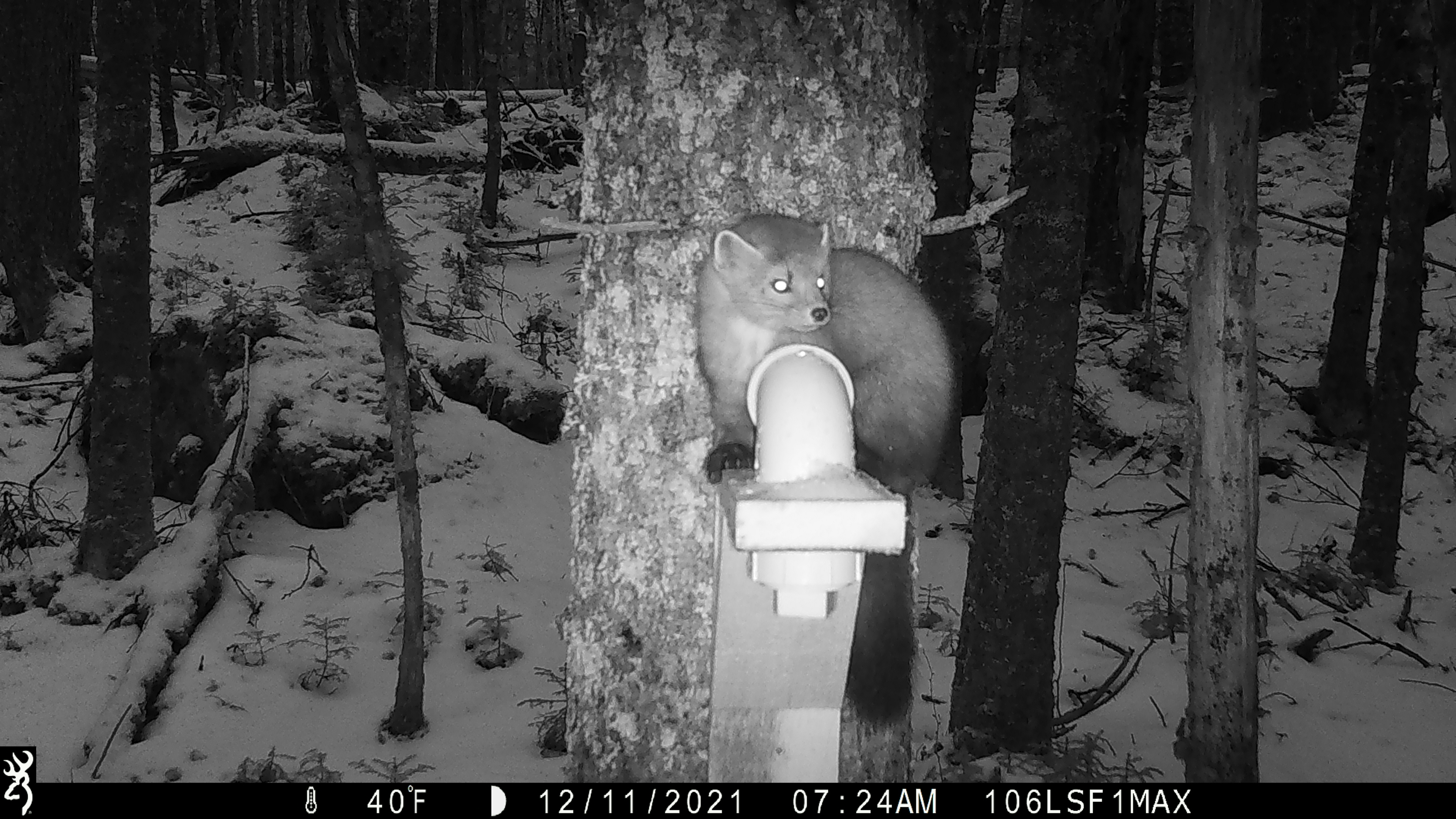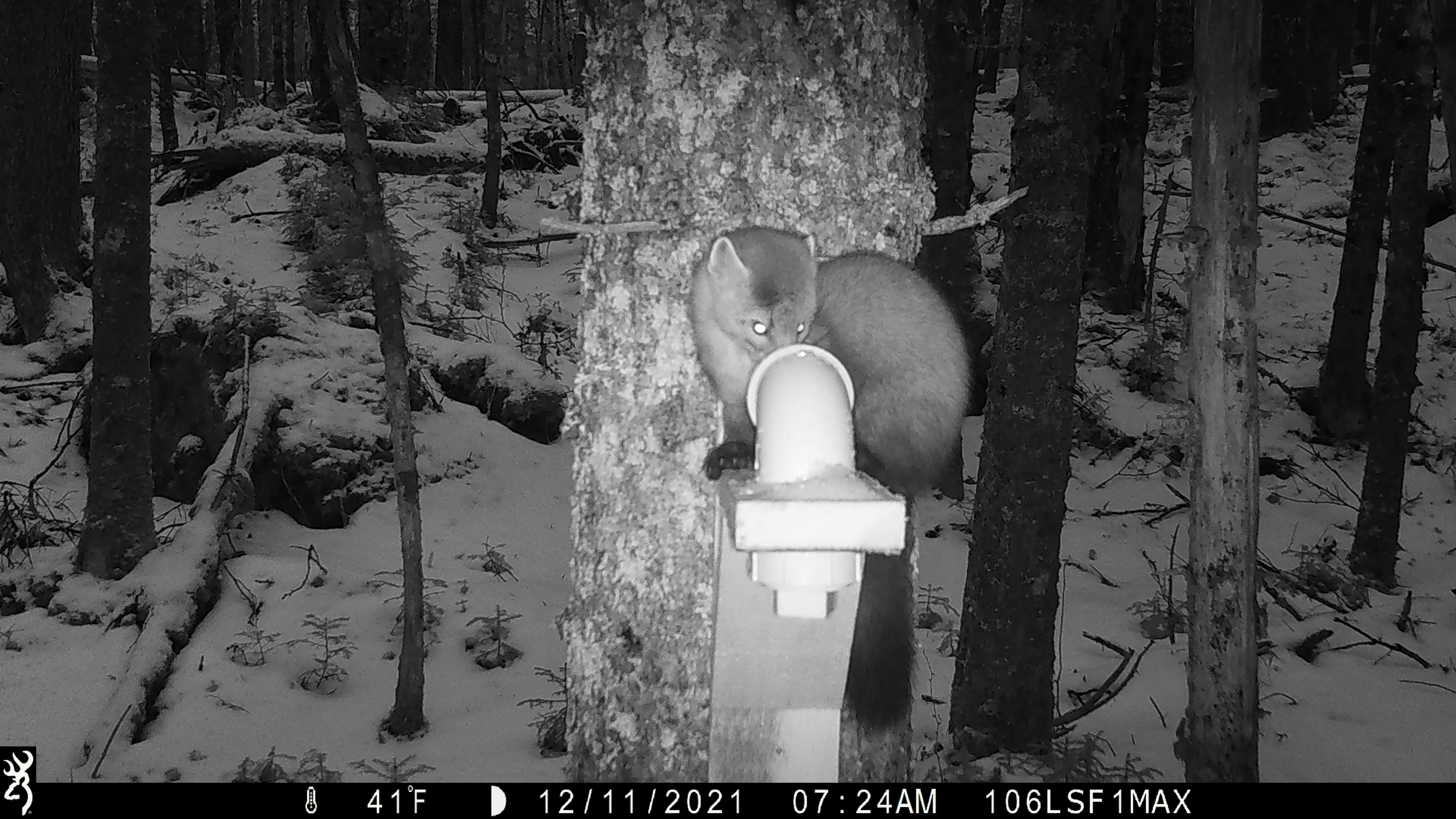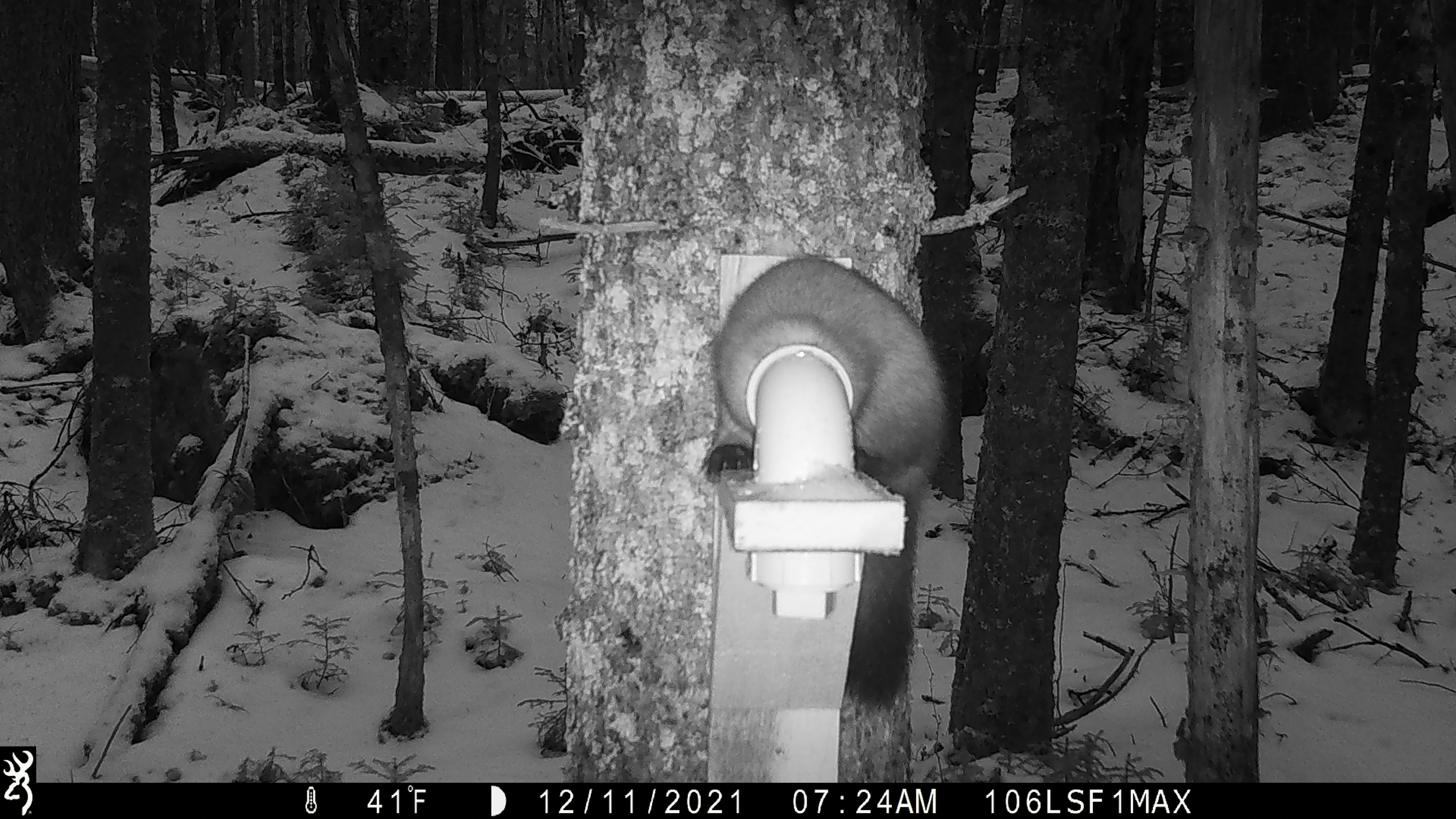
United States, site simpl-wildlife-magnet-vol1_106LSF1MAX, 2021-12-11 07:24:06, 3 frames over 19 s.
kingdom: Animalia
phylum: Chordata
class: Mammalia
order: Carnivora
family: Mustelidae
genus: Martes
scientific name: Martes americana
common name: american marten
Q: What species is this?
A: American marten (Martes americana).